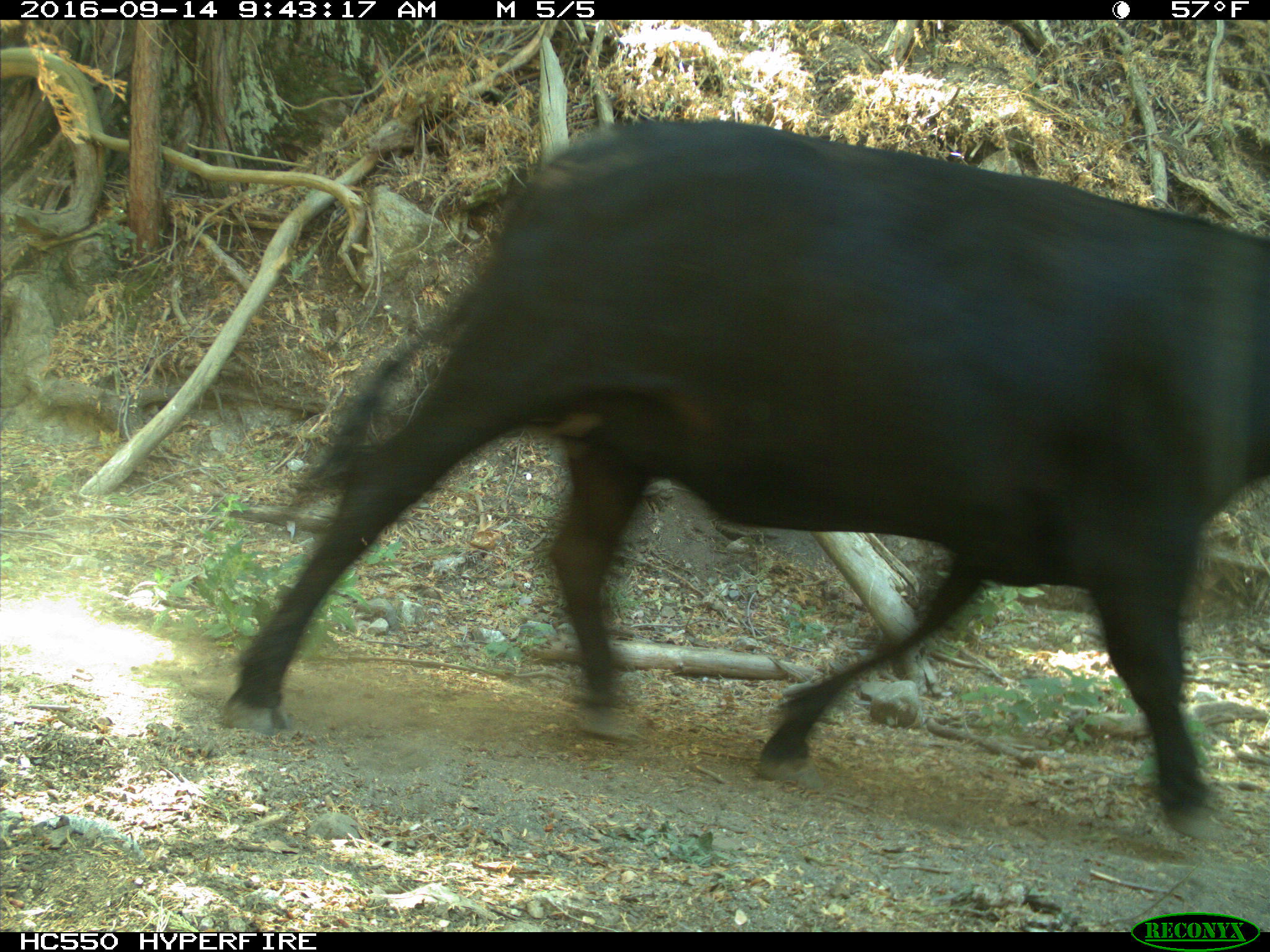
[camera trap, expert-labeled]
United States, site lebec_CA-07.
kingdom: Animalia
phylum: Chordata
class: Mammalia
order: Artiodactyla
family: Bovidae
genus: Bos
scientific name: Bos taurus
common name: domestic cow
Bos taurus (domestic cow).